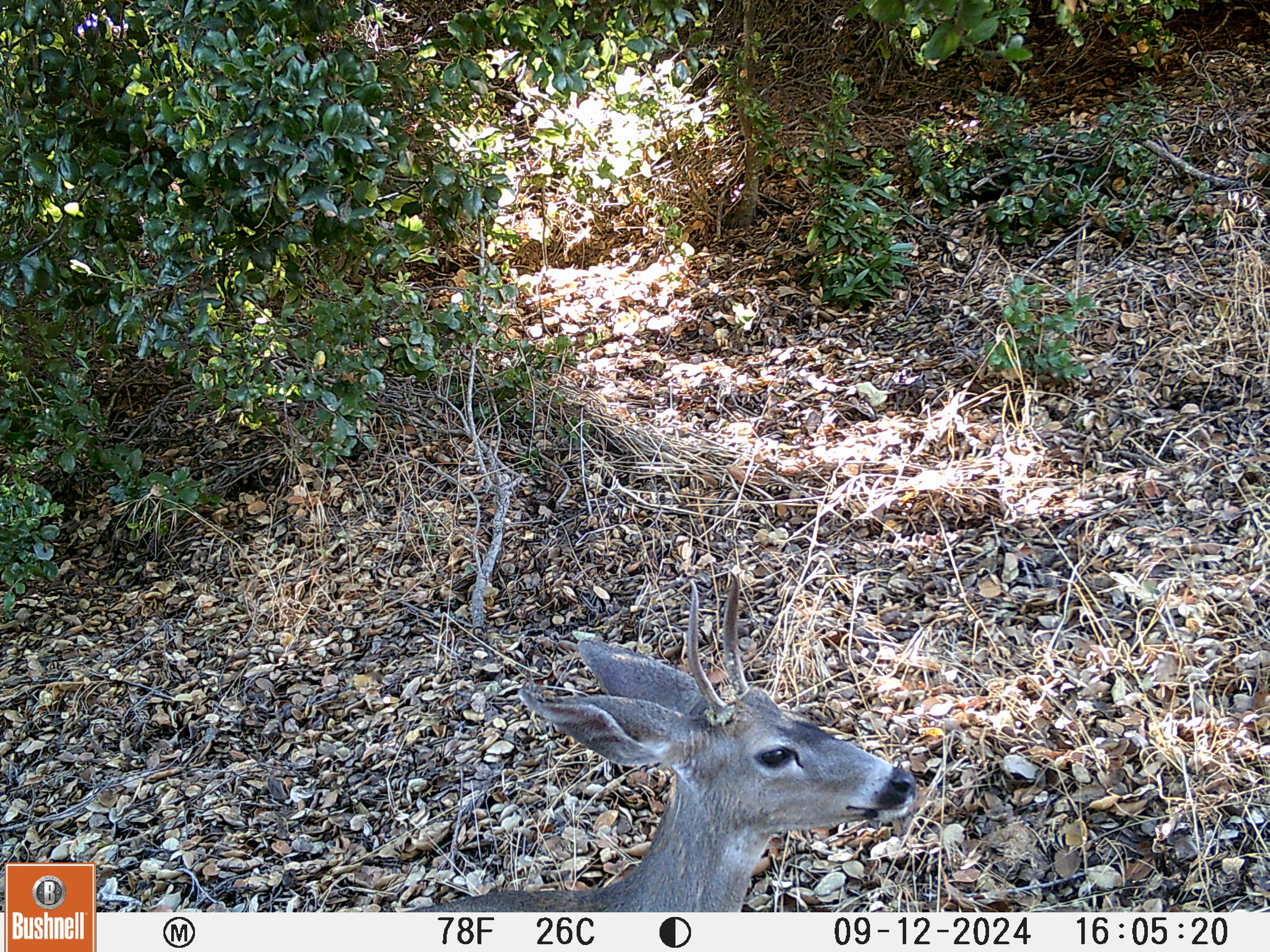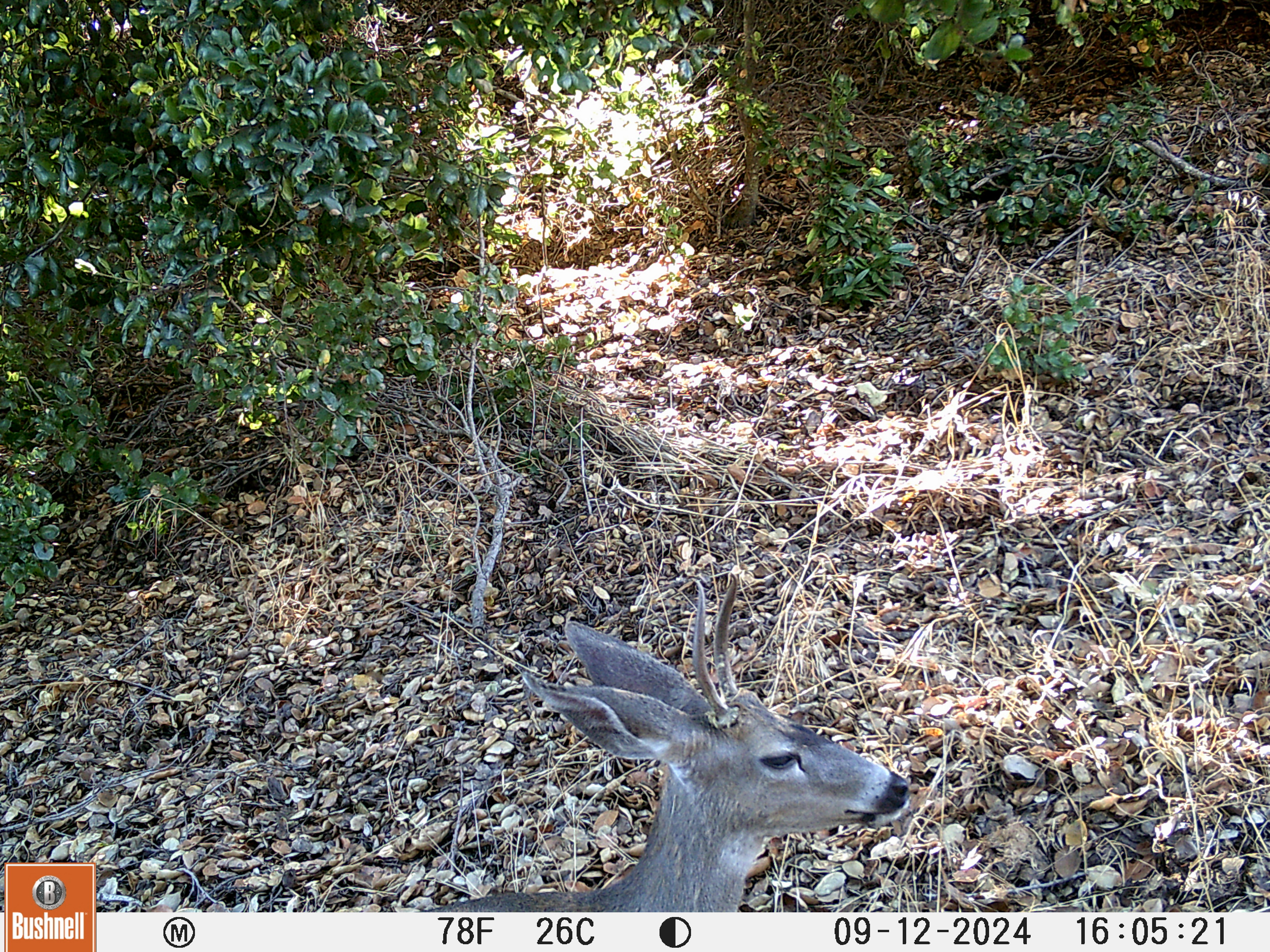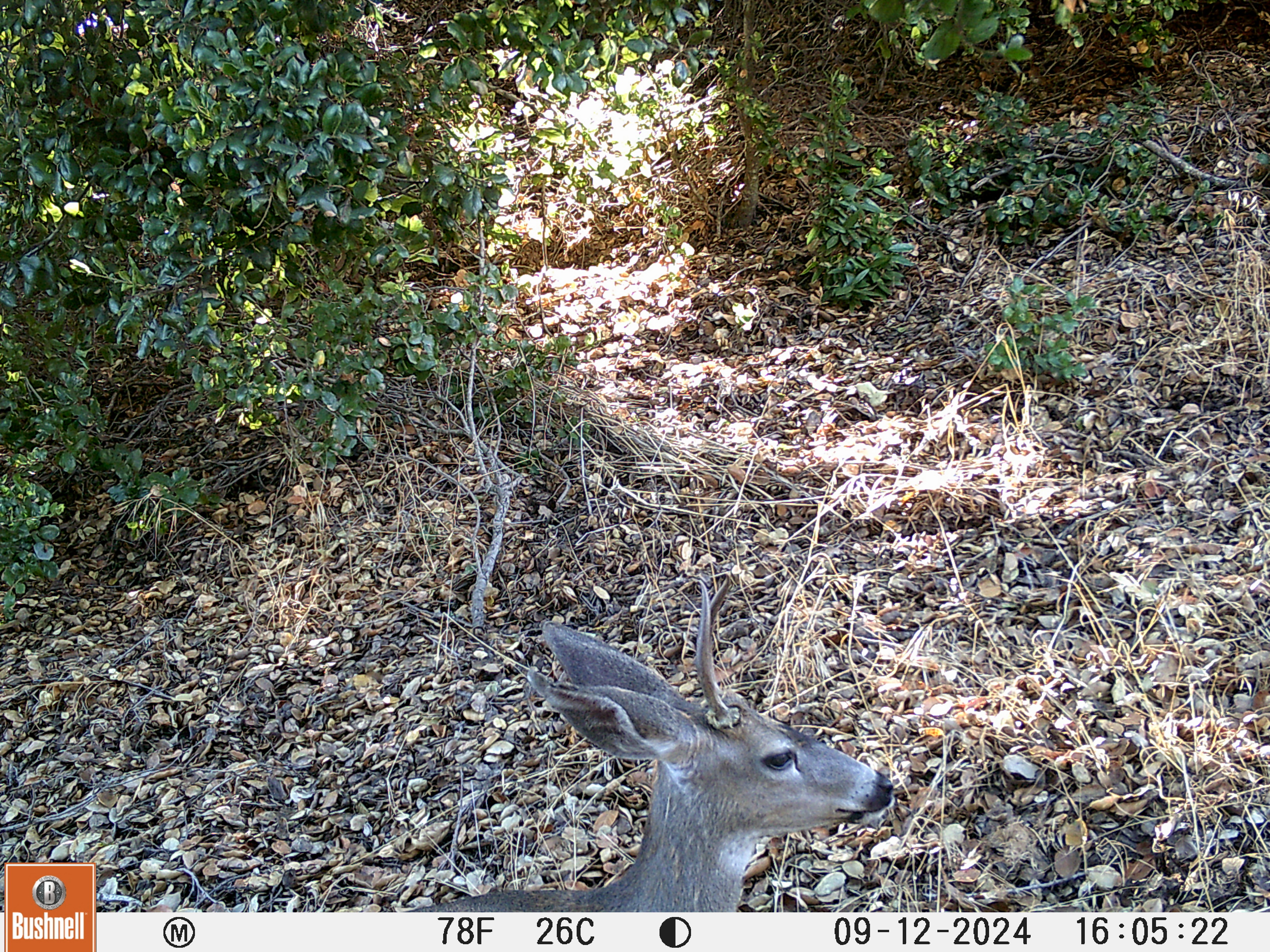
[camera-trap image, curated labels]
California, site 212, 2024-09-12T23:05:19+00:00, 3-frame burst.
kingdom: Animalia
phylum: Chordata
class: Mammalia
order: Artiodactyla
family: Cervidae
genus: Odocoileus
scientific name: Odocoileus hemionus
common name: mule deer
Mule deer (Odocoileus hemionus).